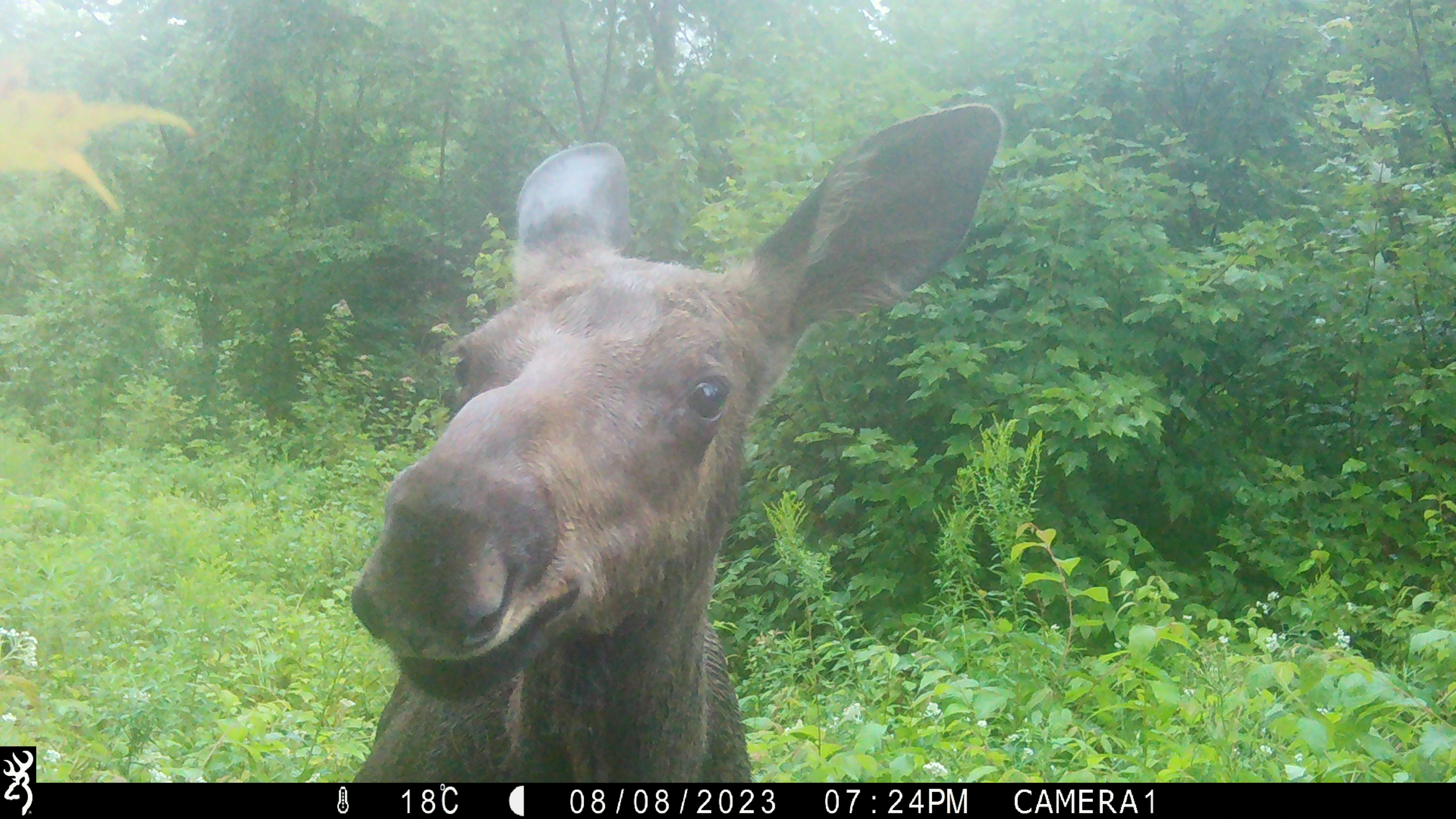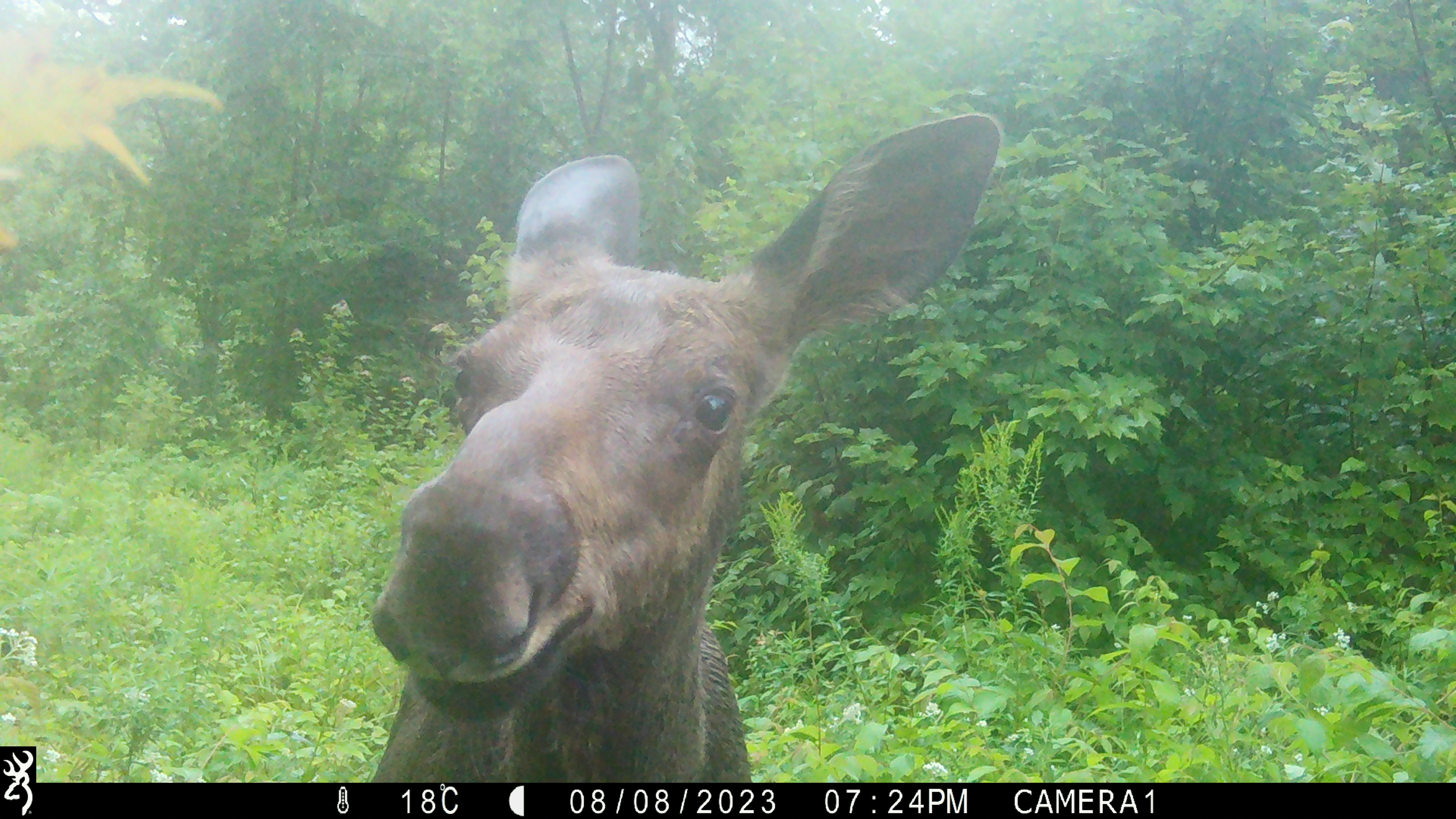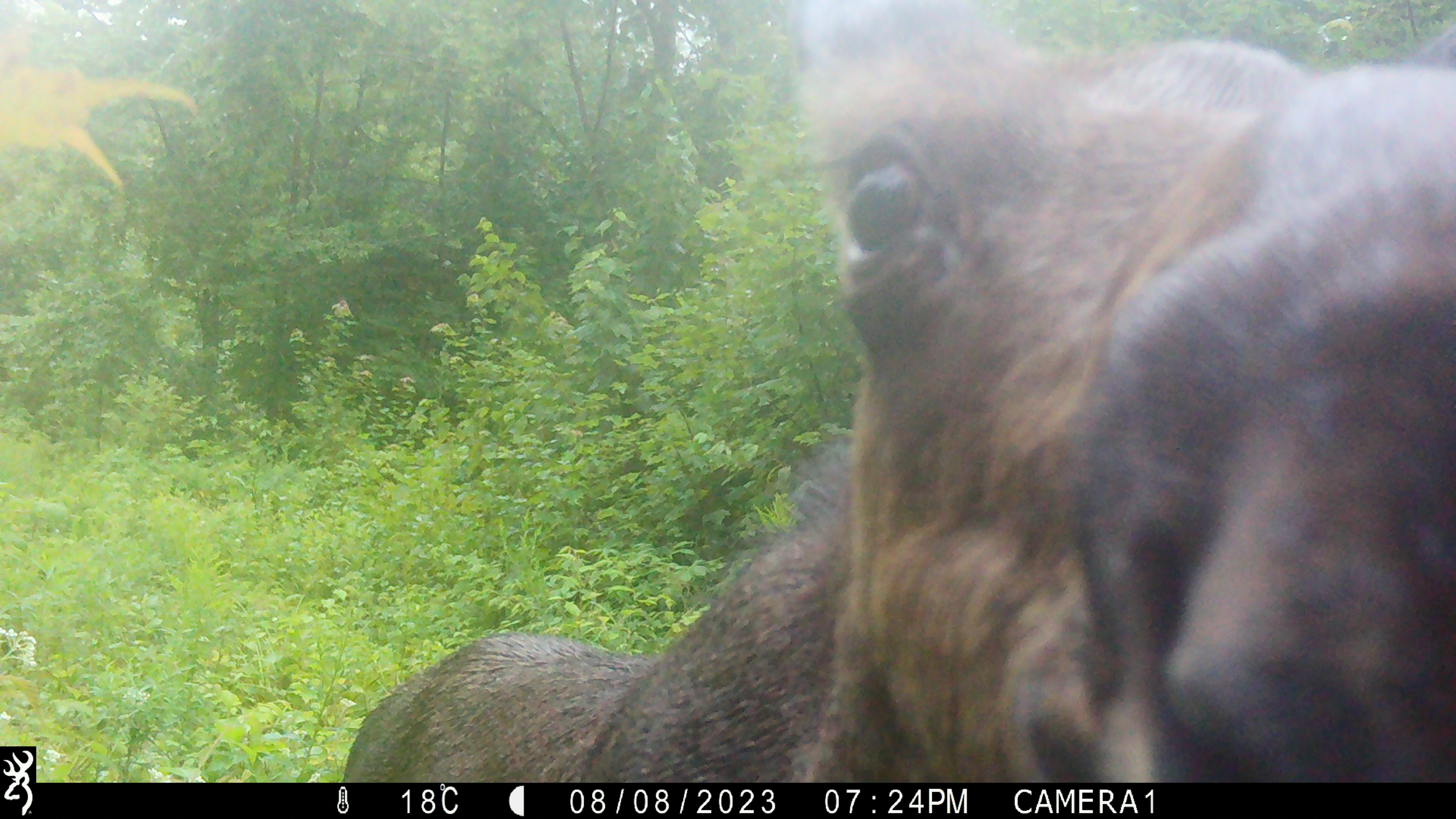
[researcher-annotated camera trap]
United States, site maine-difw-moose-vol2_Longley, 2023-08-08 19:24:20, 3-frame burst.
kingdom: Animalia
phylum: Chordata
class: Mammalia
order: Artiodactyla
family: Cervidae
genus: Alces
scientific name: Alces alces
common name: moose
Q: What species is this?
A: Moose (Alces alces).